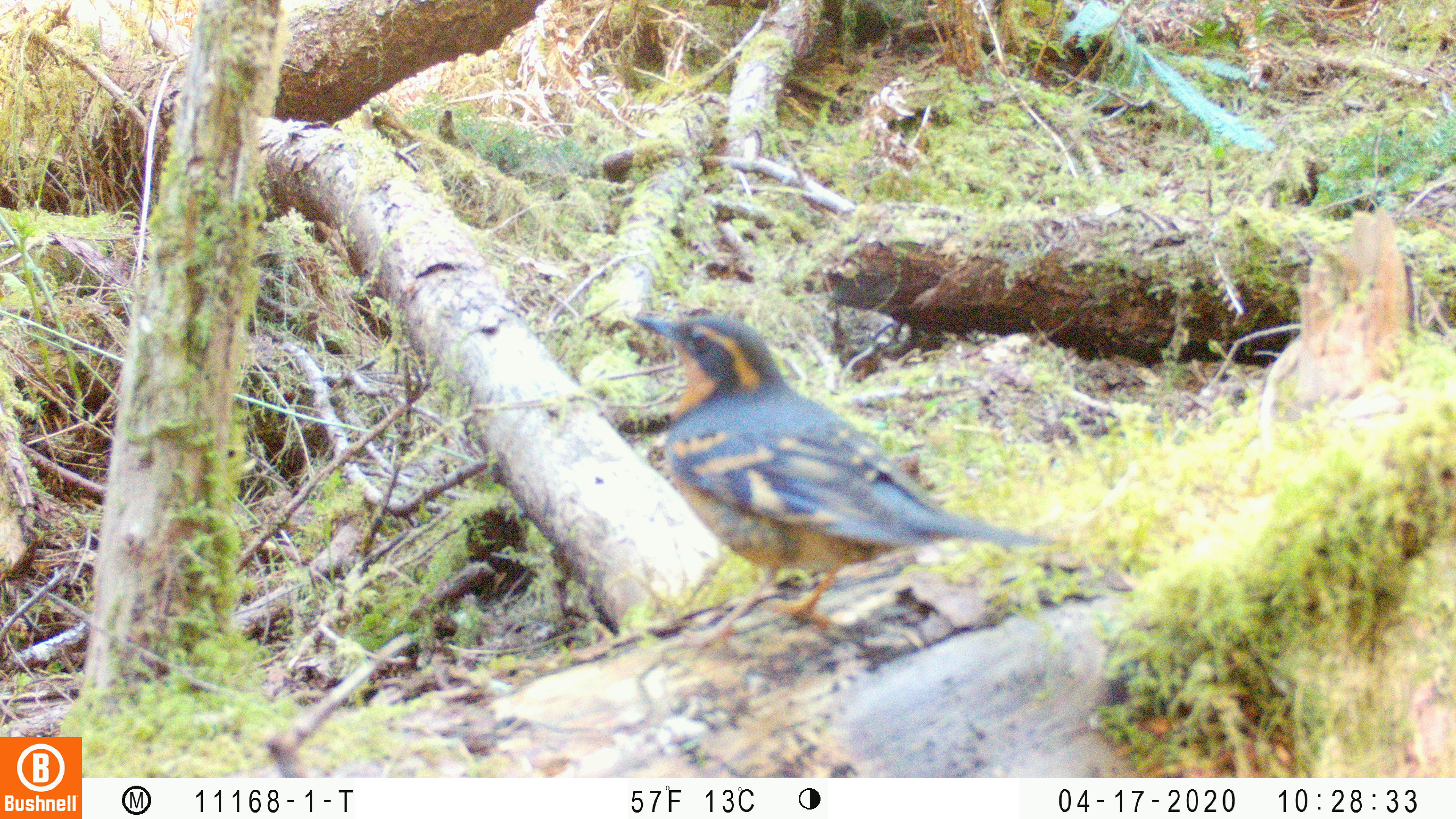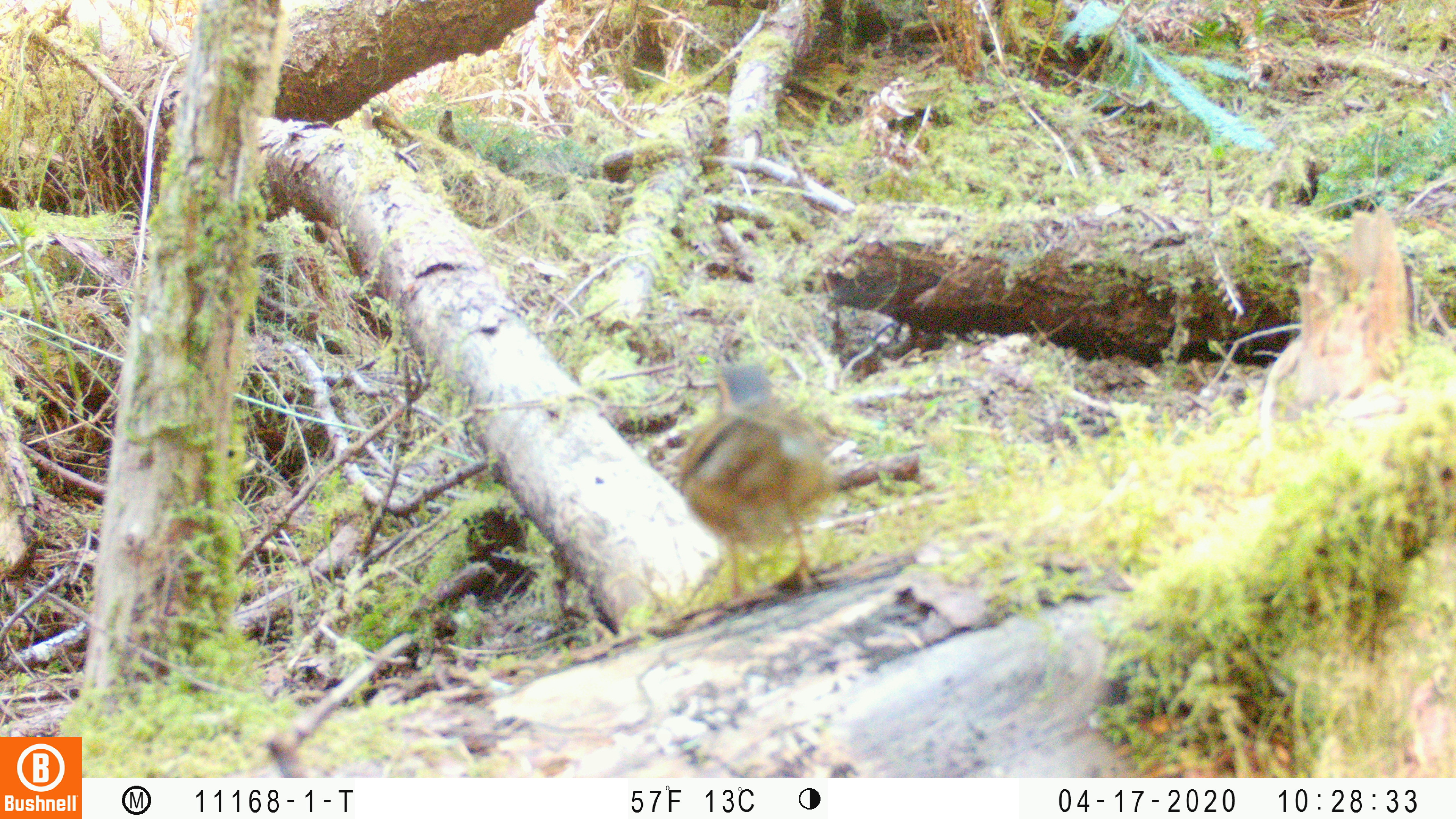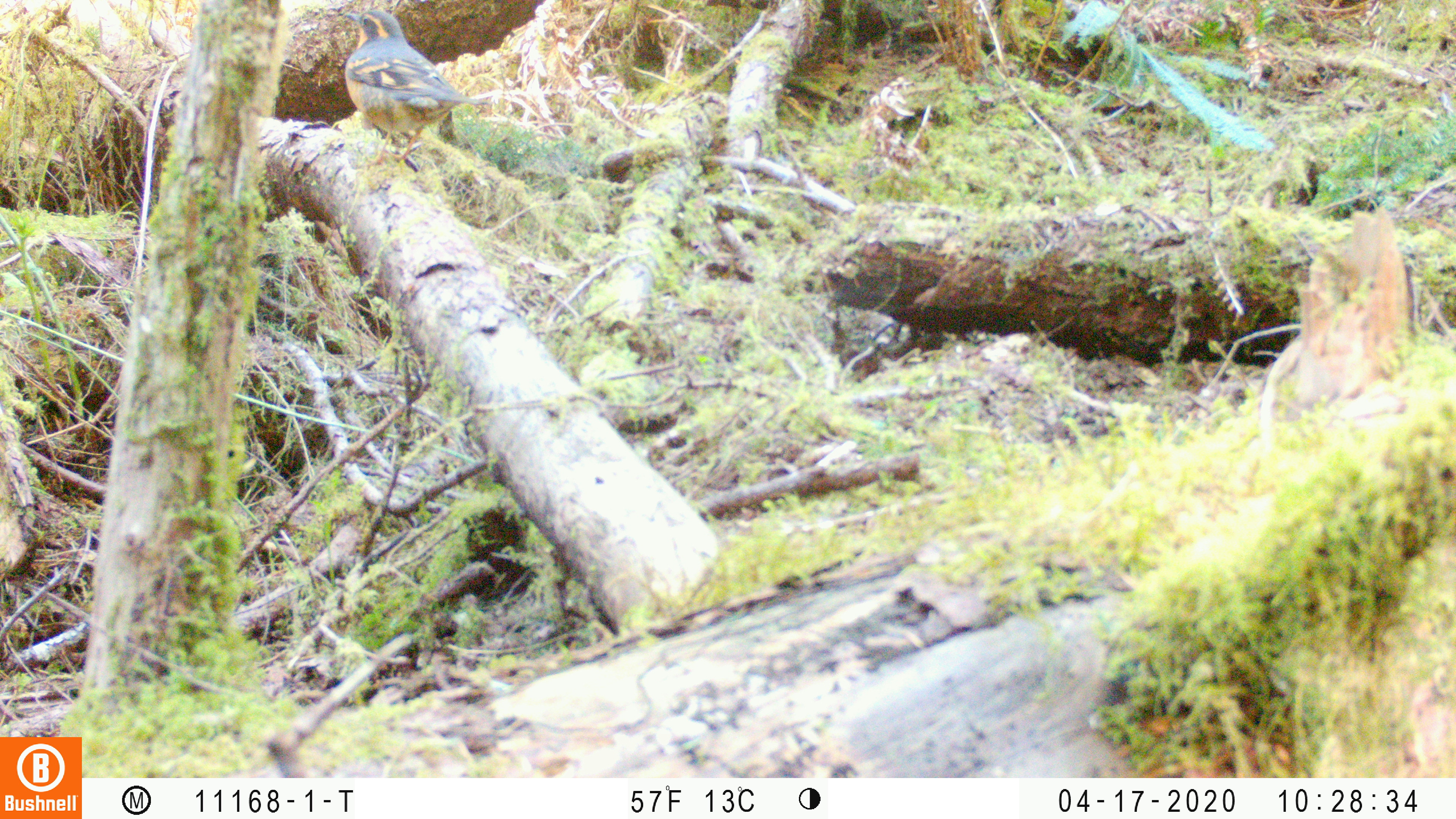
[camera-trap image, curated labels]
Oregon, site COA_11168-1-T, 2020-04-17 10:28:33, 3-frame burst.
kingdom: Animalia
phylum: Chordata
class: Aves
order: Passeriformes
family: Turdidae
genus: Ixoreus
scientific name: Ixoreus naevius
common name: varied thrush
Varied thrush (Ixoreus naevius).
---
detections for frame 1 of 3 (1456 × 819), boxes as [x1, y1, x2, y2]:
varied thrush: [628, 319, 1057, 616]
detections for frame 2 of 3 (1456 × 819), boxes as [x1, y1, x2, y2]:
varied thrush: [673, 357, 843, 587]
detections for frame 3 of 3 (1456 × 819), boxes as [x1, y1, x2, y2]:
varied thrush: [332, 5, 479, 160]